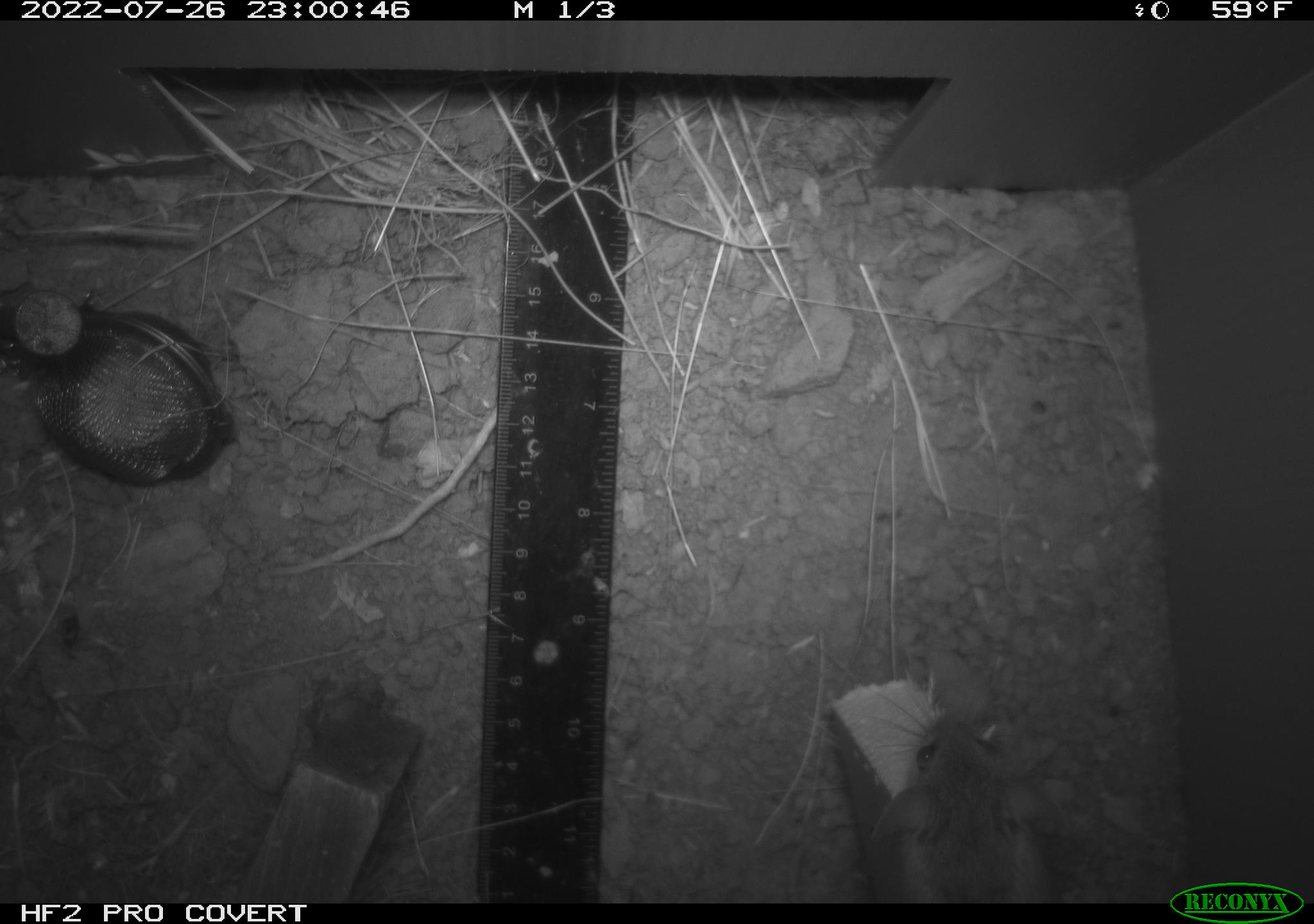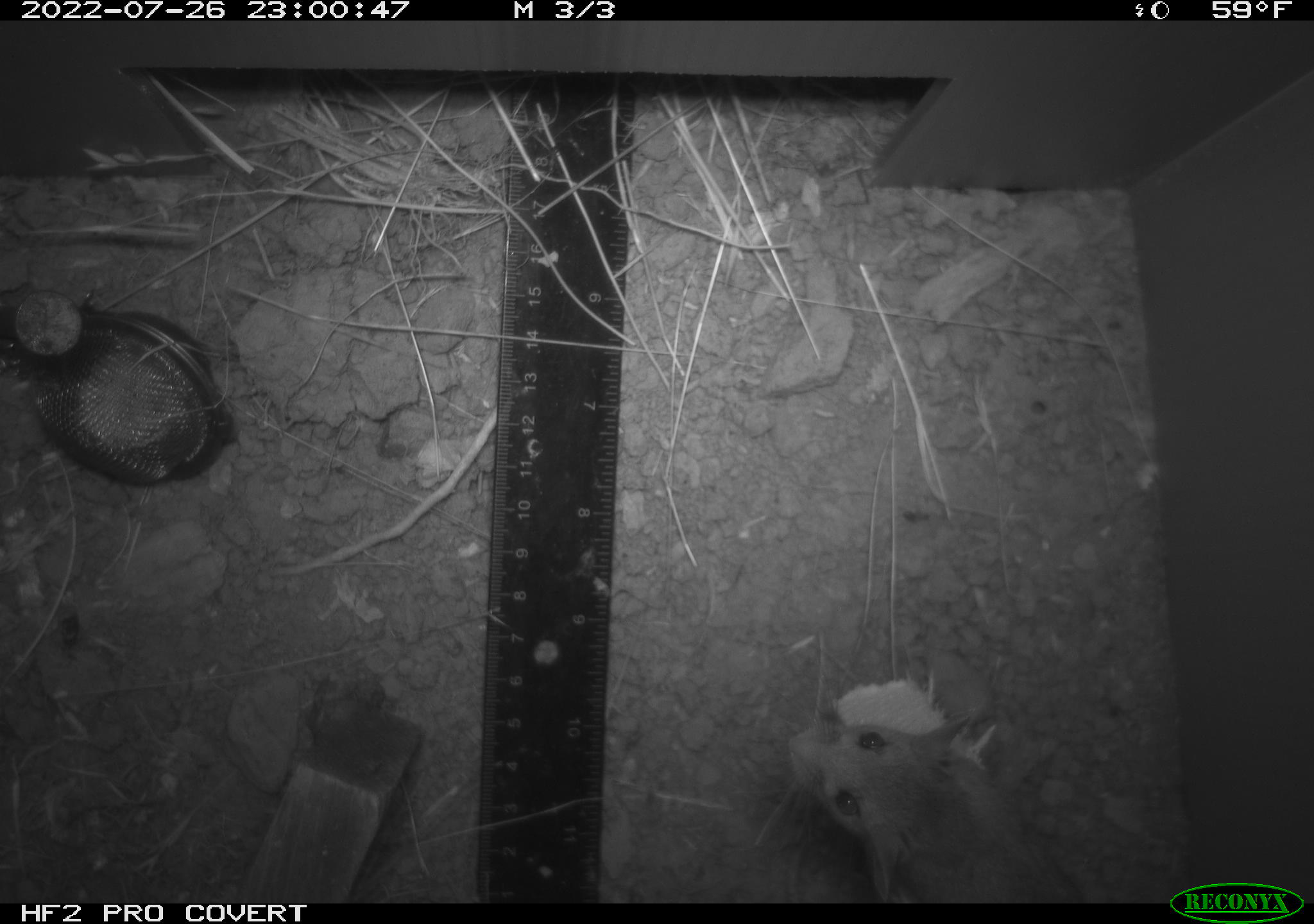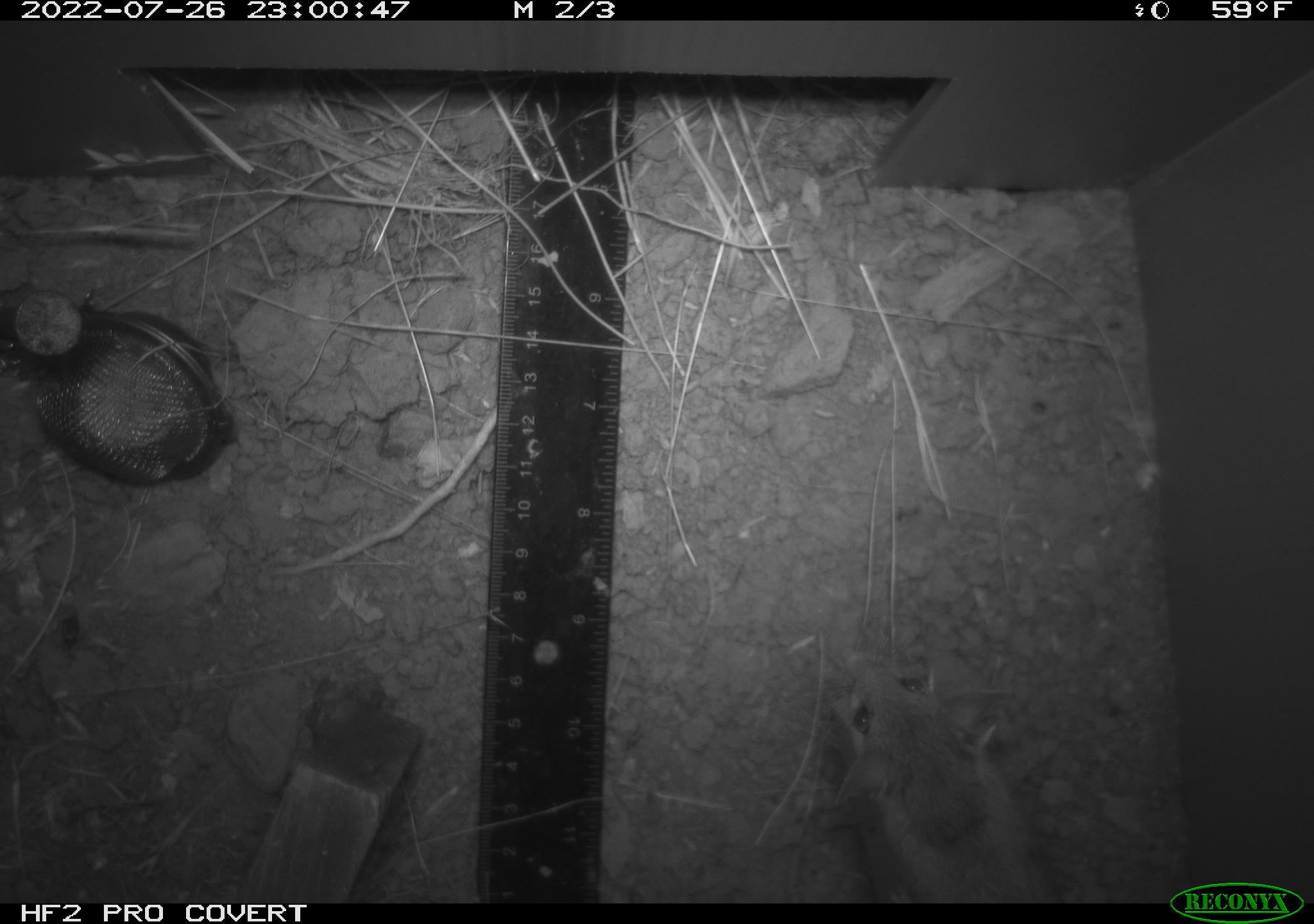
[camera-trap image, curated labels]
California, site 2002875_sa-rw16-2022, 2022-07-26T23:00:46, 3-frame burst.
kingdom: Animalia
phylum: Chordata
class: Mammalia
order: Rodentia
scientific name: Rodentia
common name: mouse species